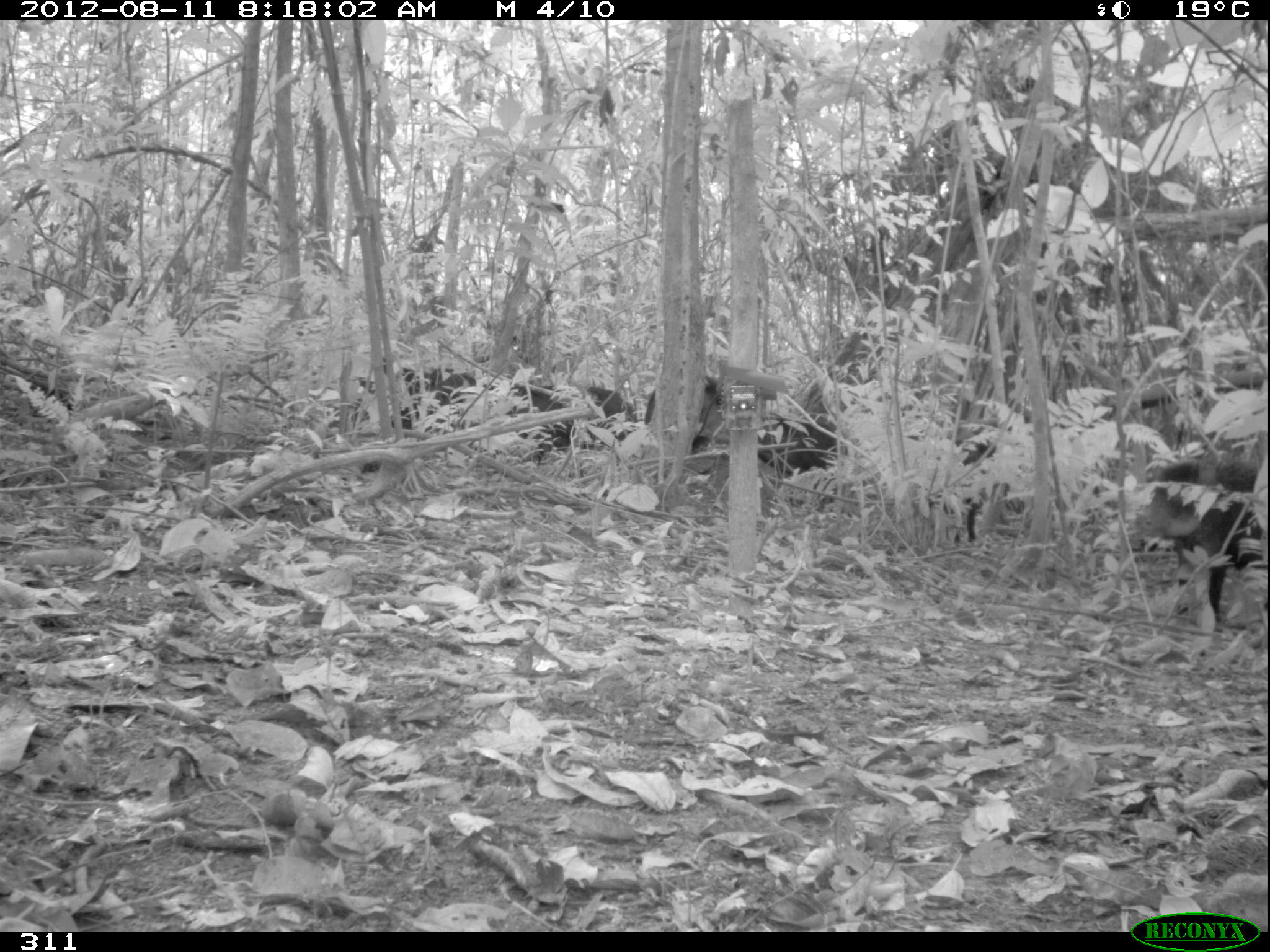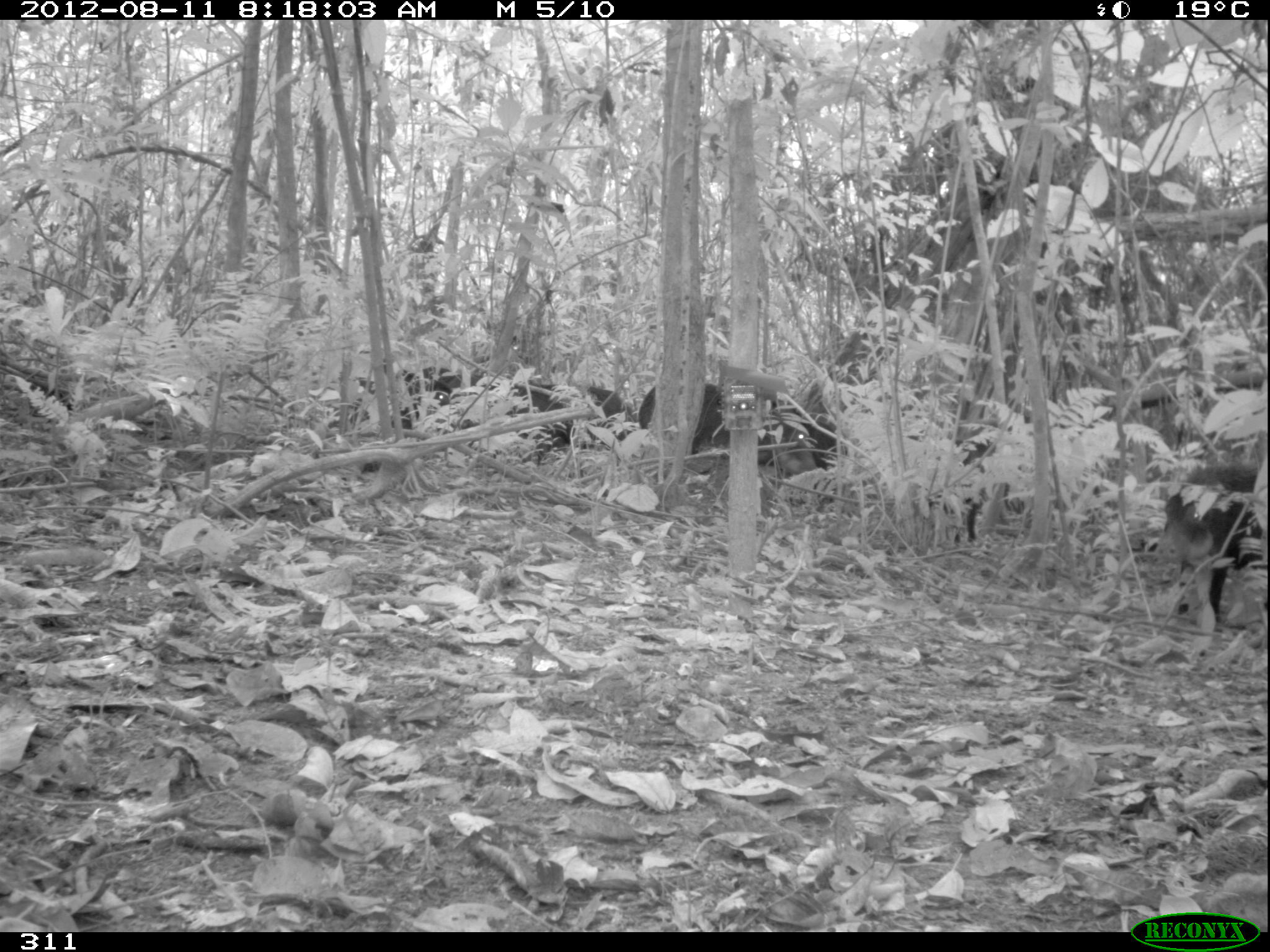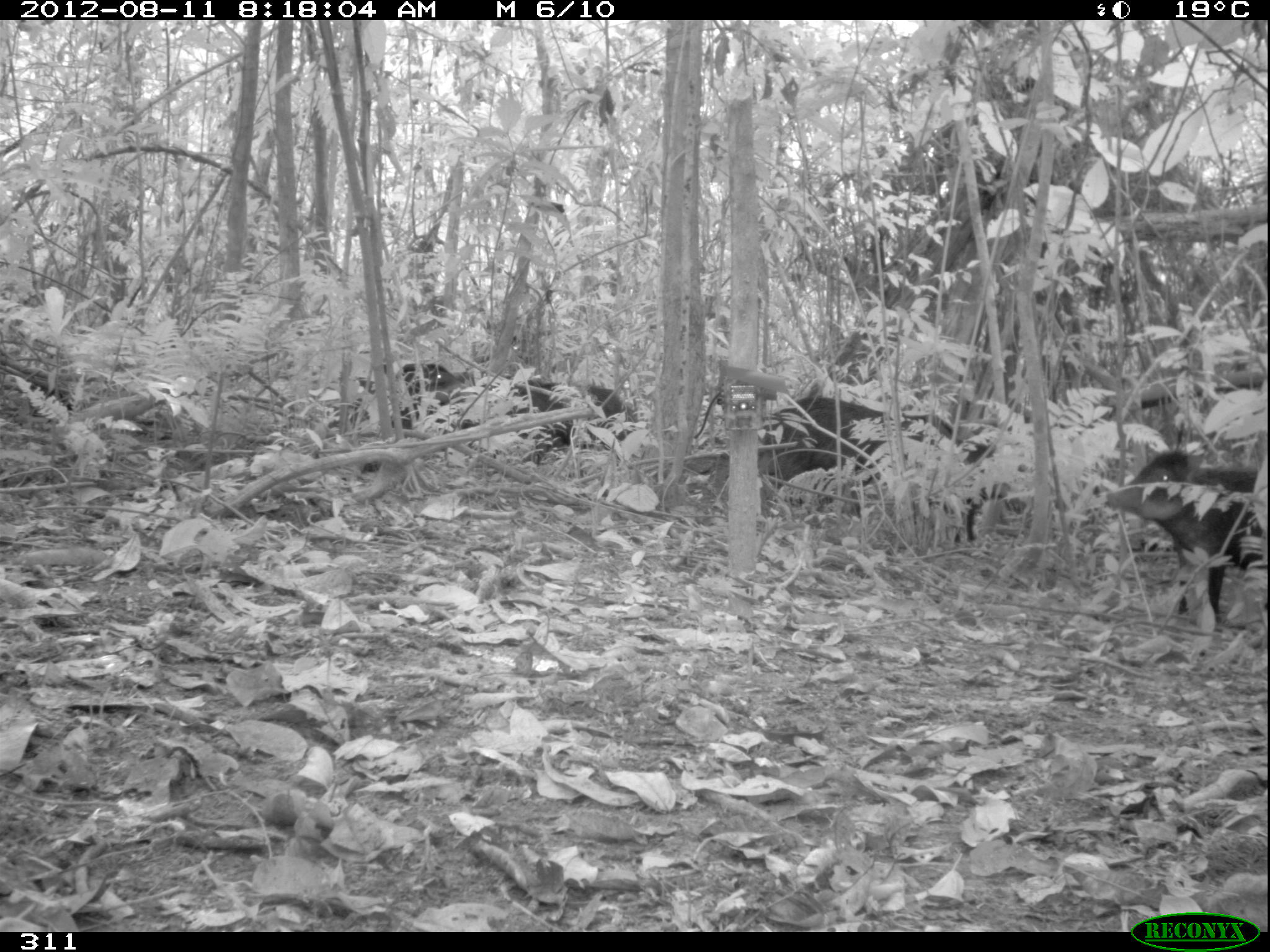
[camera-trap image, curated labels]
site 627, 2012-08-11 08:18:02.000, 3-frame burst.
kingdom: Animalia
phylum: Chordata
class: Mammalia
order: Artiodactyla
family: Tayassuidae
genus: Tayassu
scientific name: Tayassu pecari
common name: white-lipped peccary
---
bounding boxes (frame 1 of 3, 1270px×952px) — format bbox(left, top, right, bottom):
tayassu pecari: bbox(387, 360, 633, 460); bbox(1135, 449, 1267, 623); bbox(644, 375, 838, 472); bbox(953, 440, 996, 545)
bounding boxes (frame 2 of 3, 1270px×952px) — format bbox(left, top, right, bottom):
tayassu pecari: bbox(397, 364, 629, 457); bbox(1154, 460, 1267, 623); bbox(707, 399, 816, 472); bbox(637, 382, 730, 455)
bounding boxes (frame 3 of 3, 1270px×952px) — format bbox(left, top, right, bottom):
tayassu pecari: bbox(1104, 448, 1267, 623); bbox(759, 398, 936, 510); bbox(510, 381, 638, 450); bbox(393, 360, 475, 436)